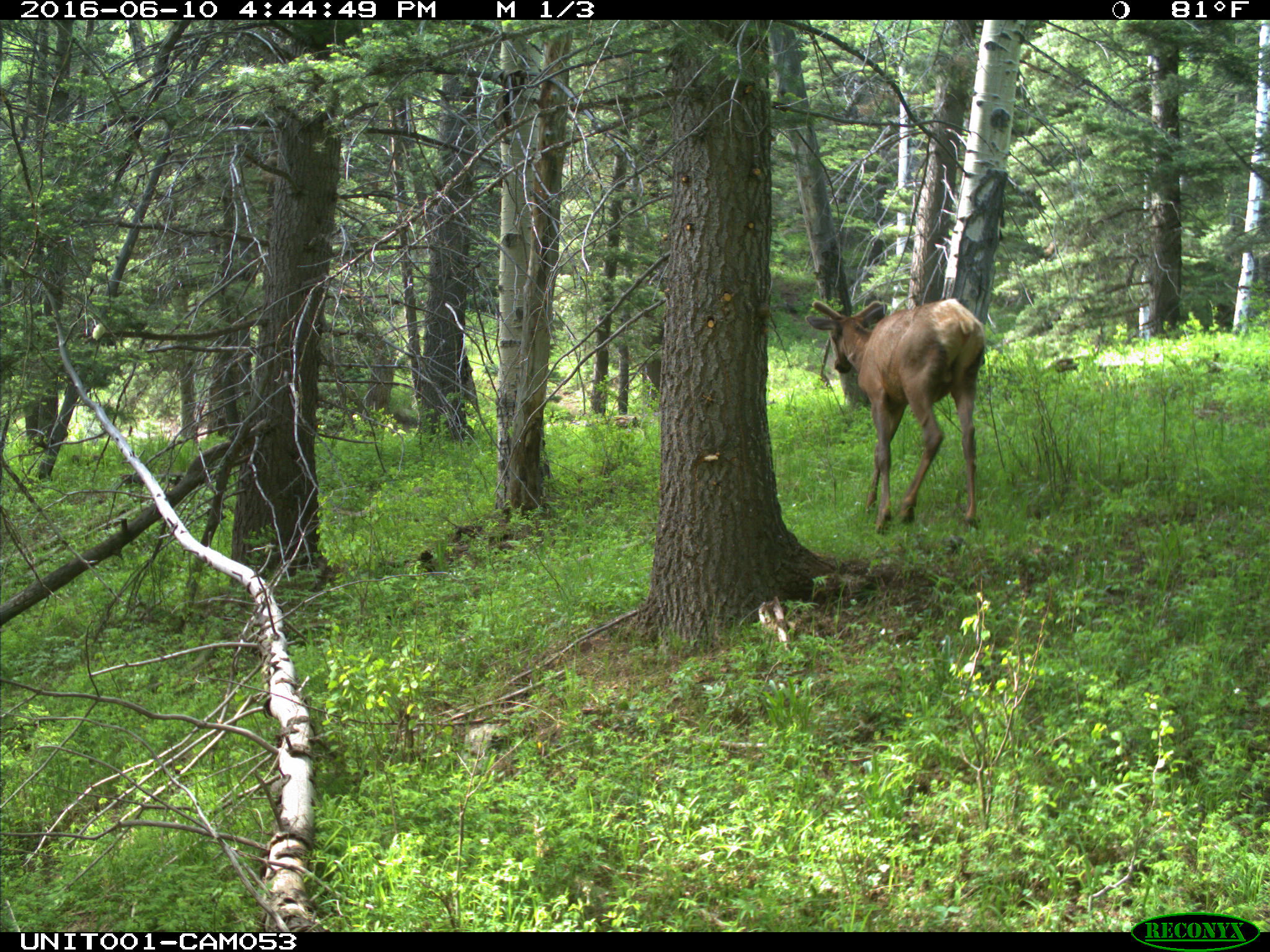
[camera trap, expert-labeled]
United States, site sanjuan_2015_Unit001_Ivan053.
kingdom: Animalia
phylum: Chordata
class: Mammalia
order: Artiodactyla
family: Cervidae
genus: Cervus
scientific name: Cervus elaphus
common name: red deer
Cervus elaphus (red deer).